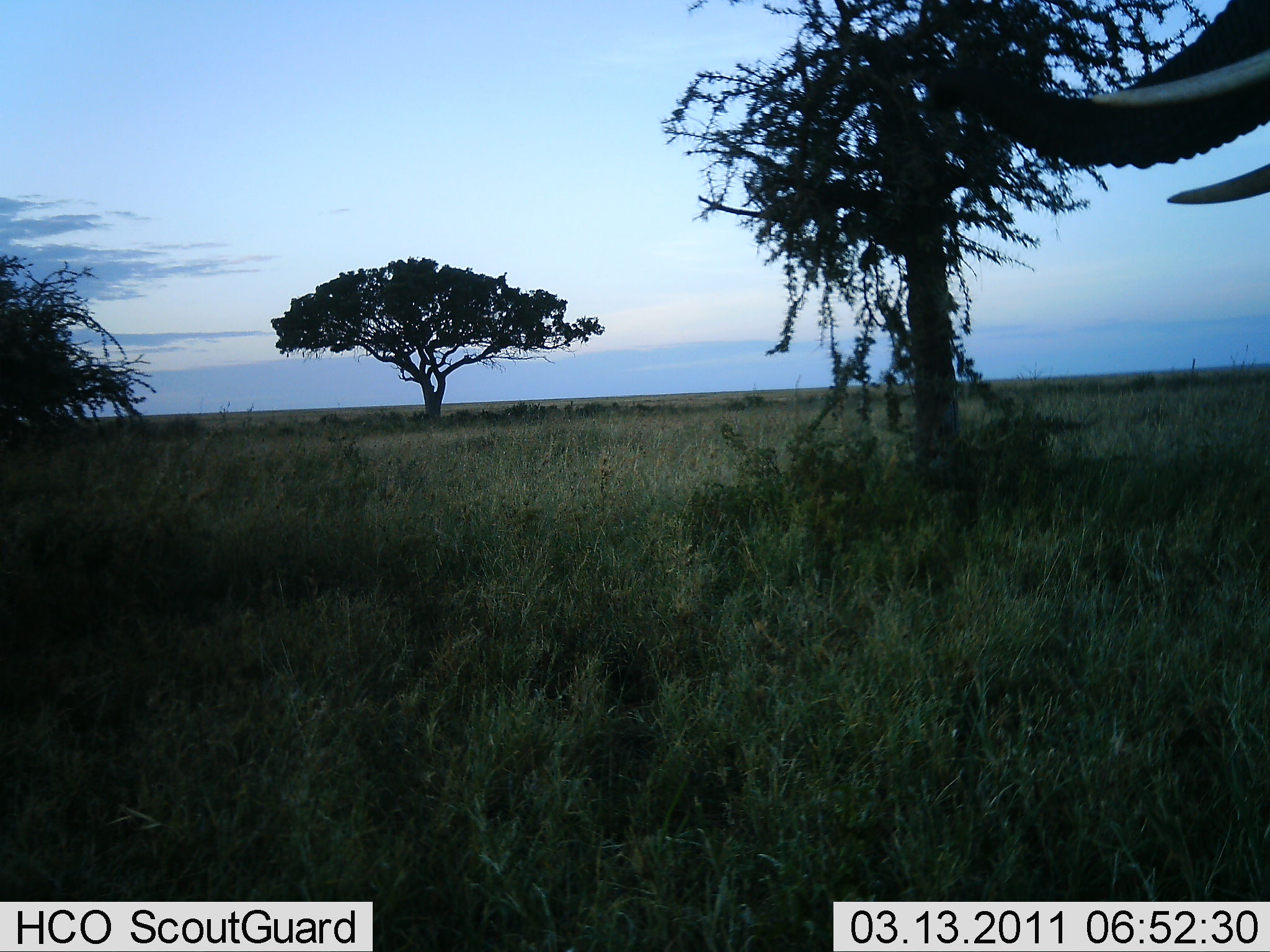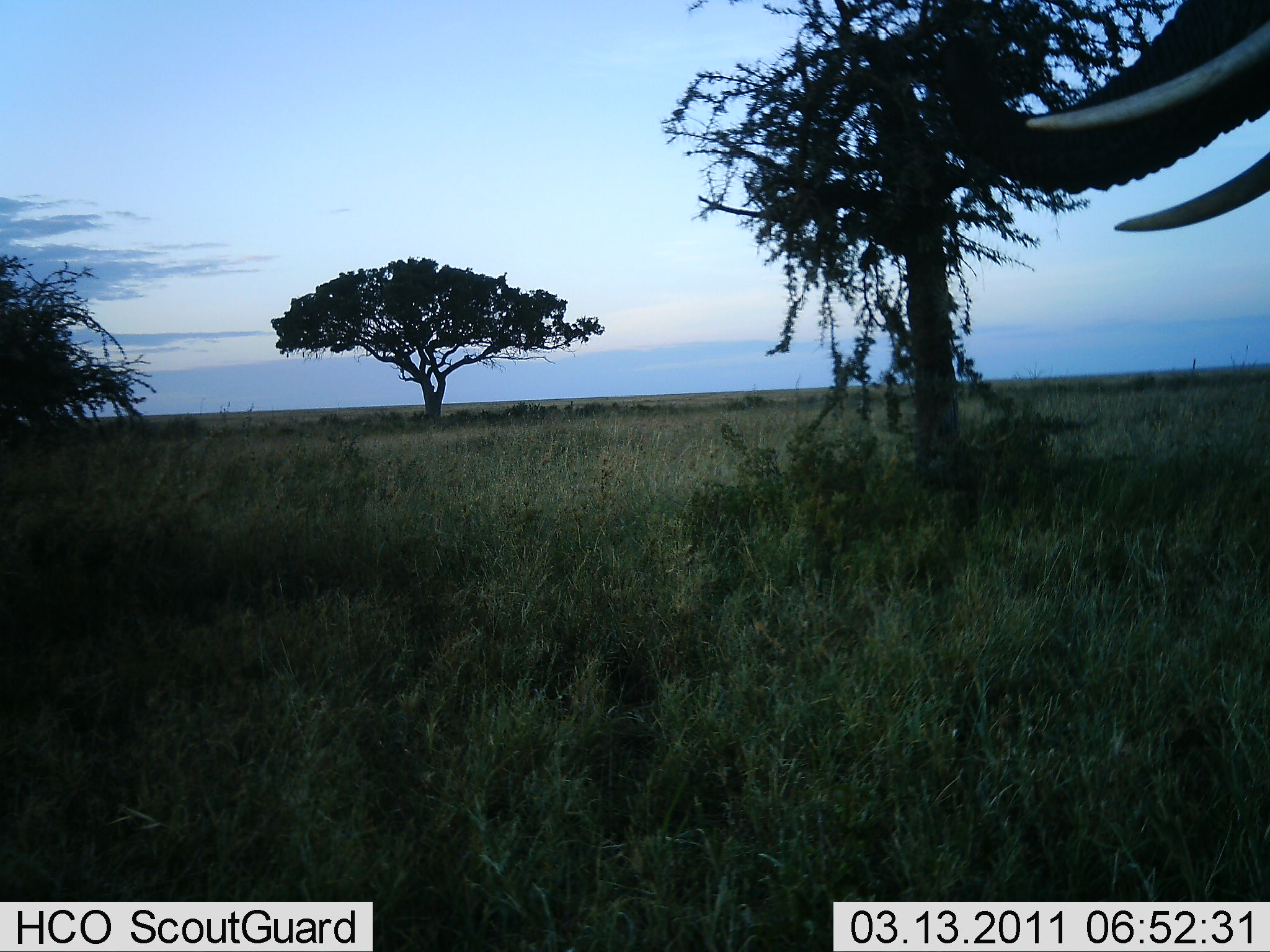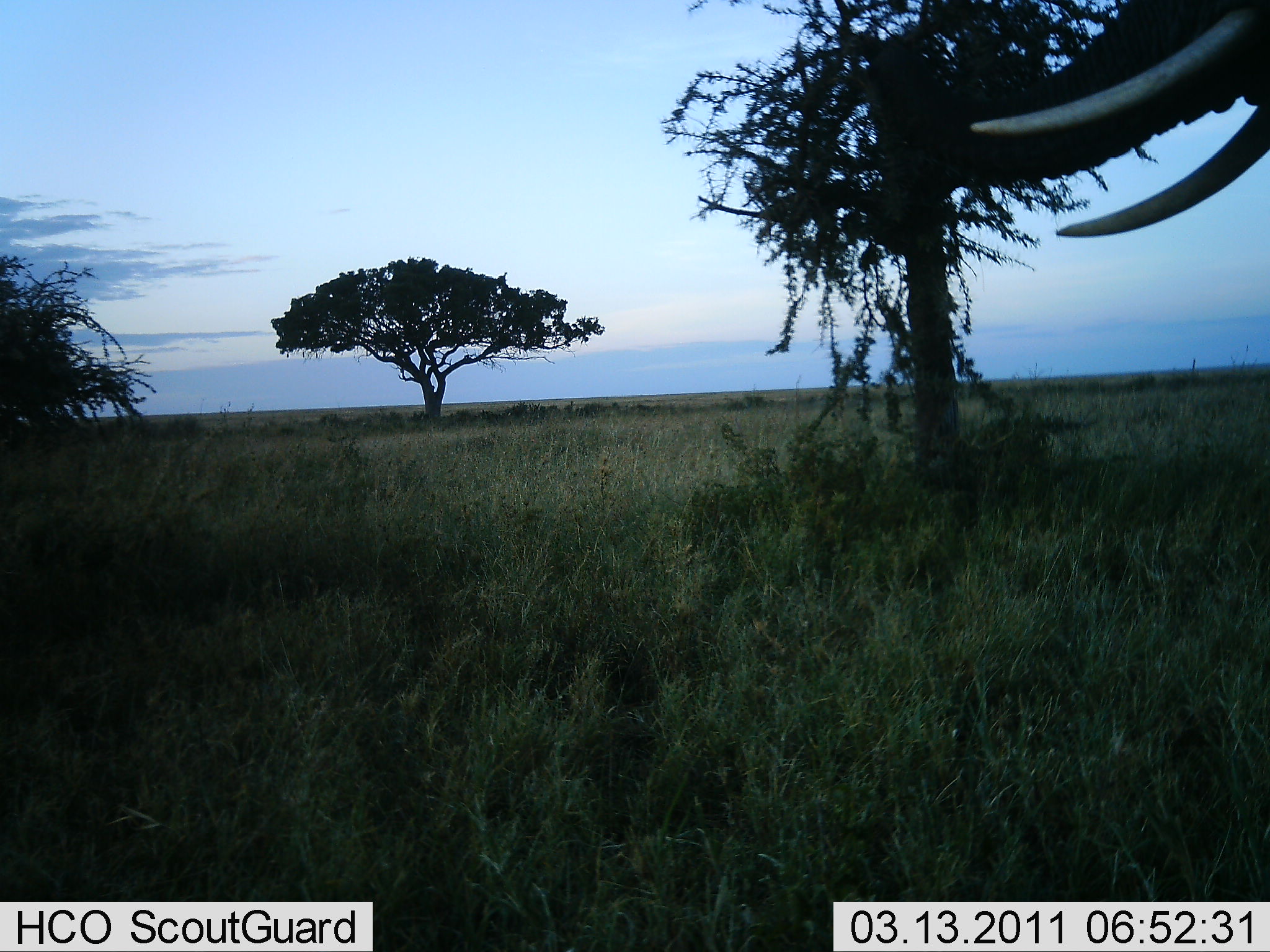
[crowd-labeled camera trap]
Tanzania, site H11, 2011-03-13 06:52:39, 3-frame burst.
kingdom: Animalia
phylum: Chordata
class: Mammalia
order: Proboscidea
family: Elephantidae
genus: Loxodonta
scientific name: Loxodonta africana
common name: african bush elephant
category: elephant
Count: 1.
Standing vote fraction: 50%.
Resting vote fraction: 0%.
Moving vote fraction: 36%.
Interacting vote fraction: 7%.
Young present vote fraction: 0%.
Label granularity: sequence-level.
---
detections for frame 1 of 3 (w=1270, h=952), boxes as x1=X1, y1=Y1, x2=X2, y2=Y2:
animal: x1=856, y1=0, x2=1270, y2=206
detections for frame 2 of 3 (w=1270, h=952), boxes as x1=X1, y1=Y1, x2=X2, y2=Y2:
animal: x1=898, y1=0, x2=1269, y2=234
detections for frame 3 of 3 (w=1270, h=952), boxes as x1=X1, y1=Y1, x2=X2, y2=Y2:
animal: x1=861, y1=0, x2=1270, y2=237